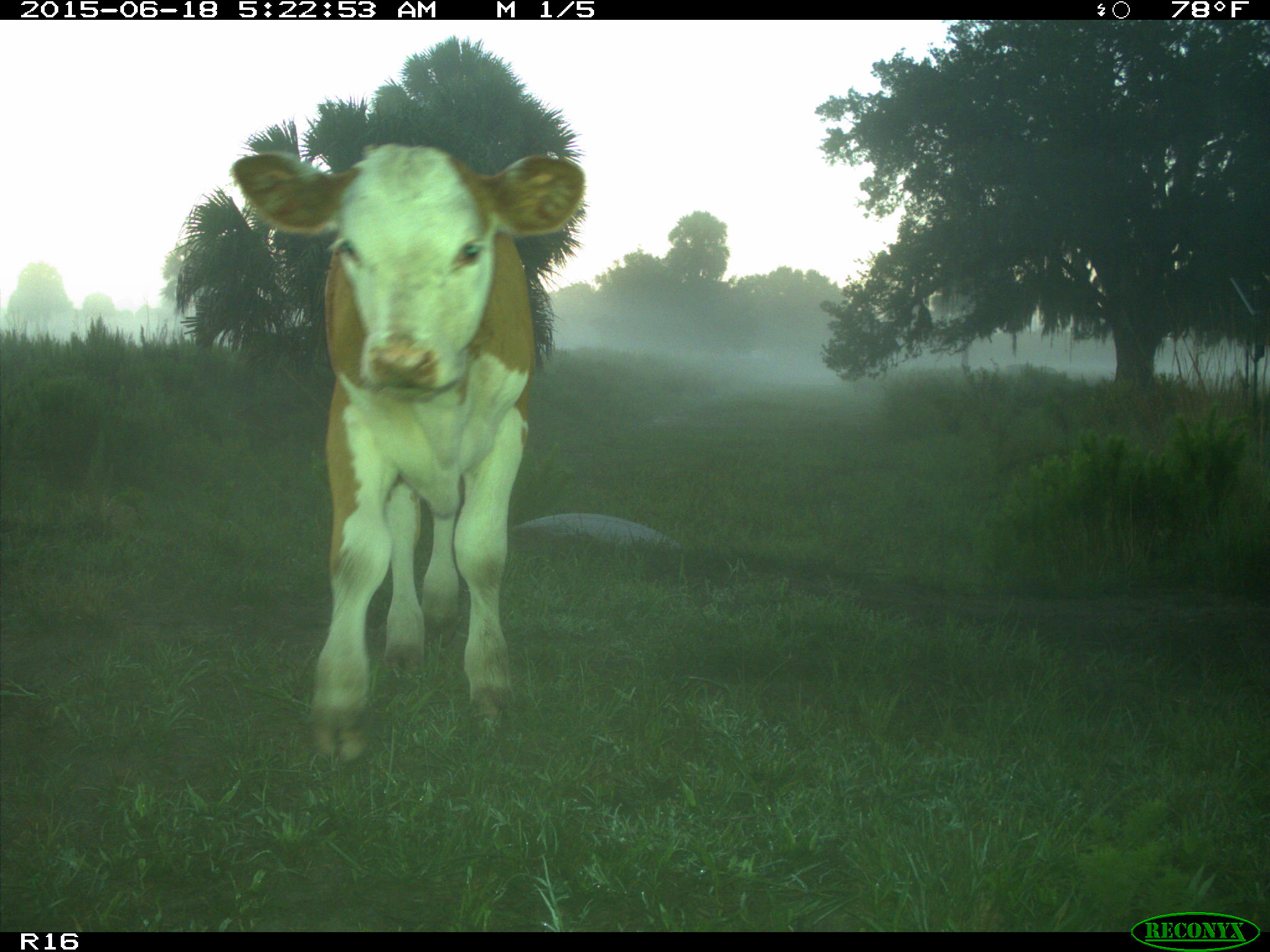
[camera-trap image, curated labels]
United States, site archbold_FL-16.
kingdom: Animalia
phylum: Chordata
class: Mammalia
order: Artiodactyla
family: Bovidae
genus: Bos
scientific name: Bos taurus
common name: domestic cow